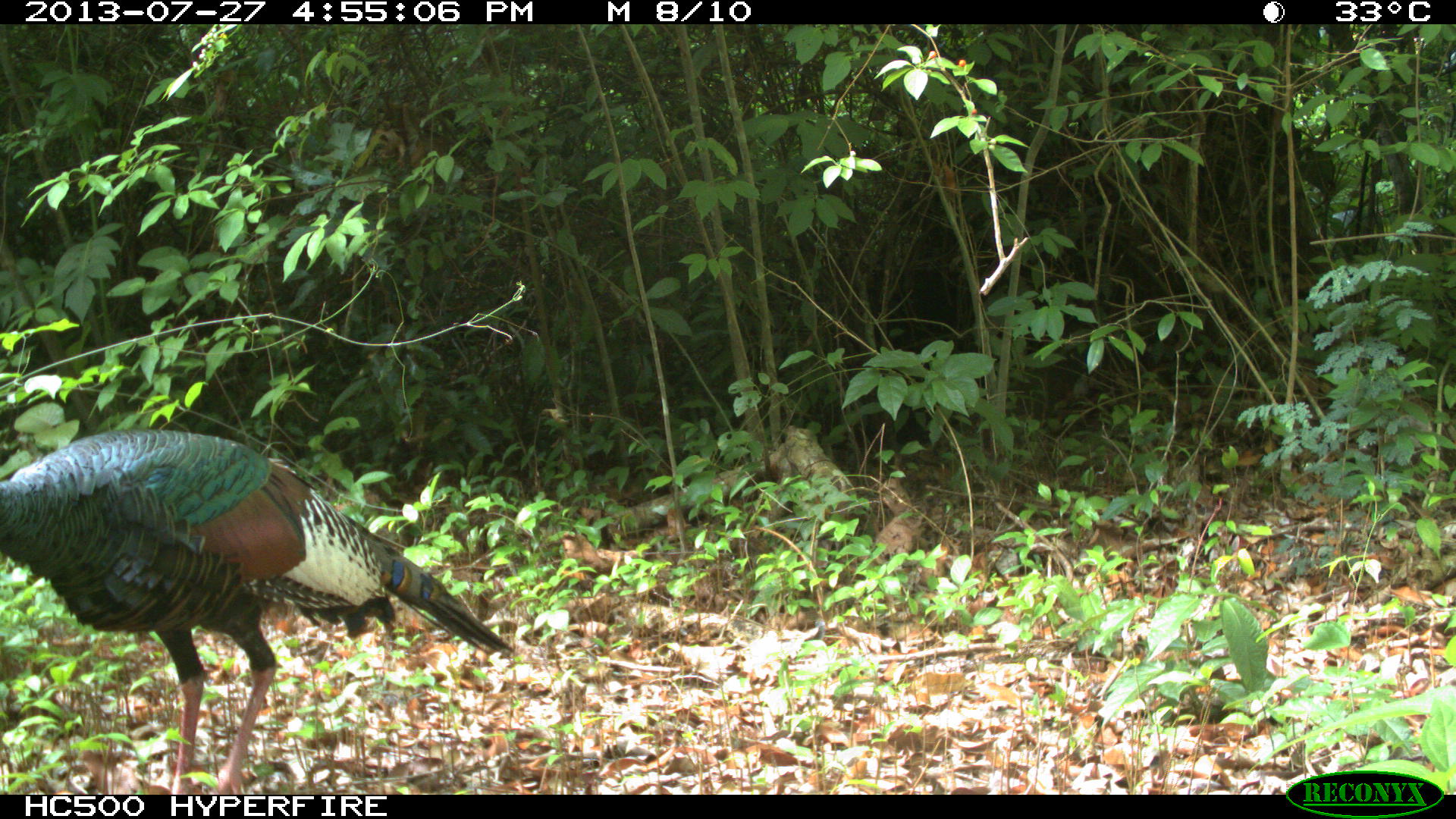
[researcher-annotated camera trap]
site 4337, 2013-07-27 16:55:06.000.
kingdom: Animalia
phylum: Chordata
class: Aves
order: Galliformes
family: Phasianidae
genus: Meleagris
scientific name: Meleagris ocellata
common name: ocellated turkey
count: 1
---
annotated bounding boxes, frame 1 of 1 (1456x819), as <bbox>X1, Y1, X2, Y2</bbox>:
meleagris ocellata: <bbox>0, 427, 515, 794</bbox>